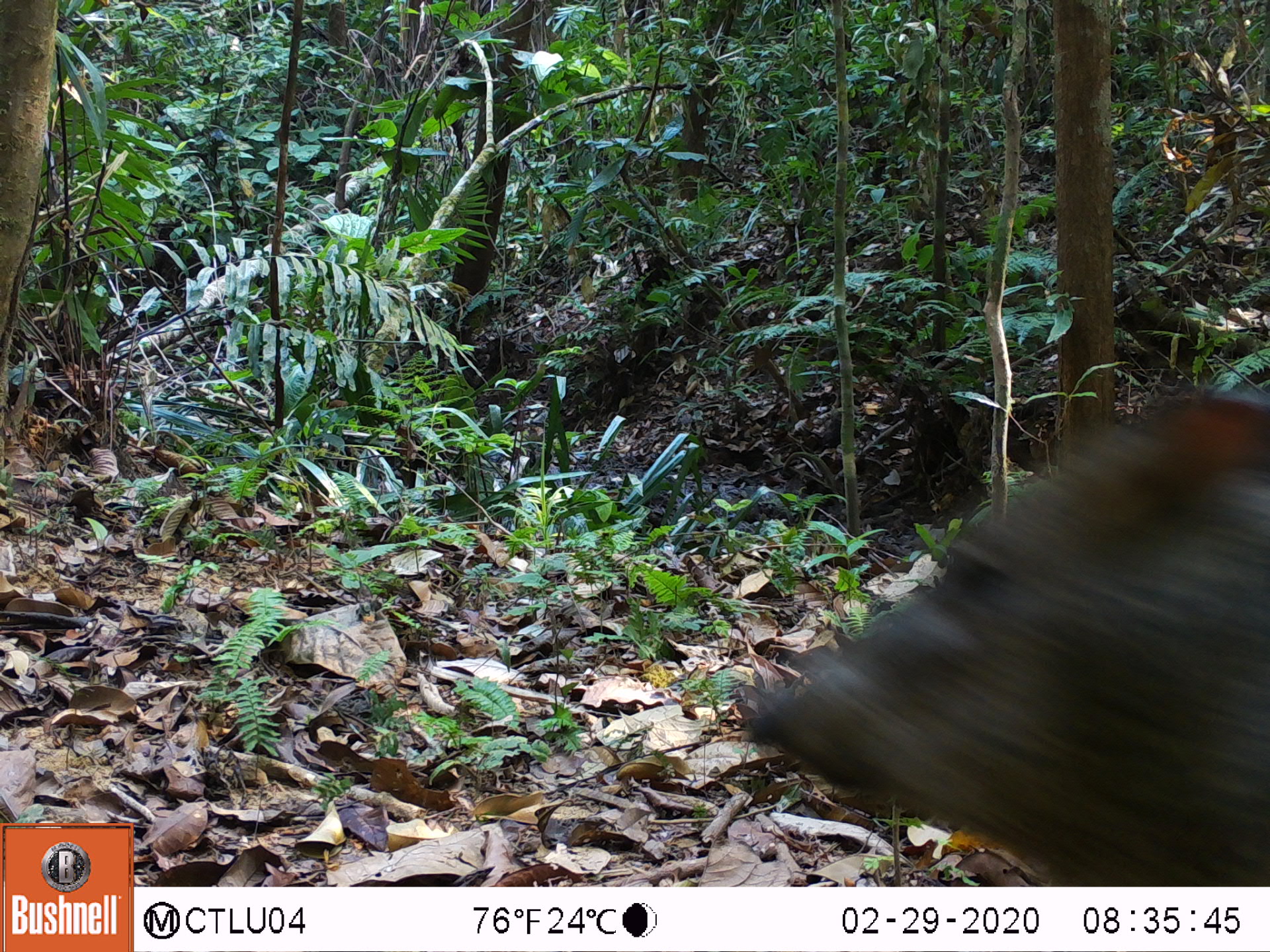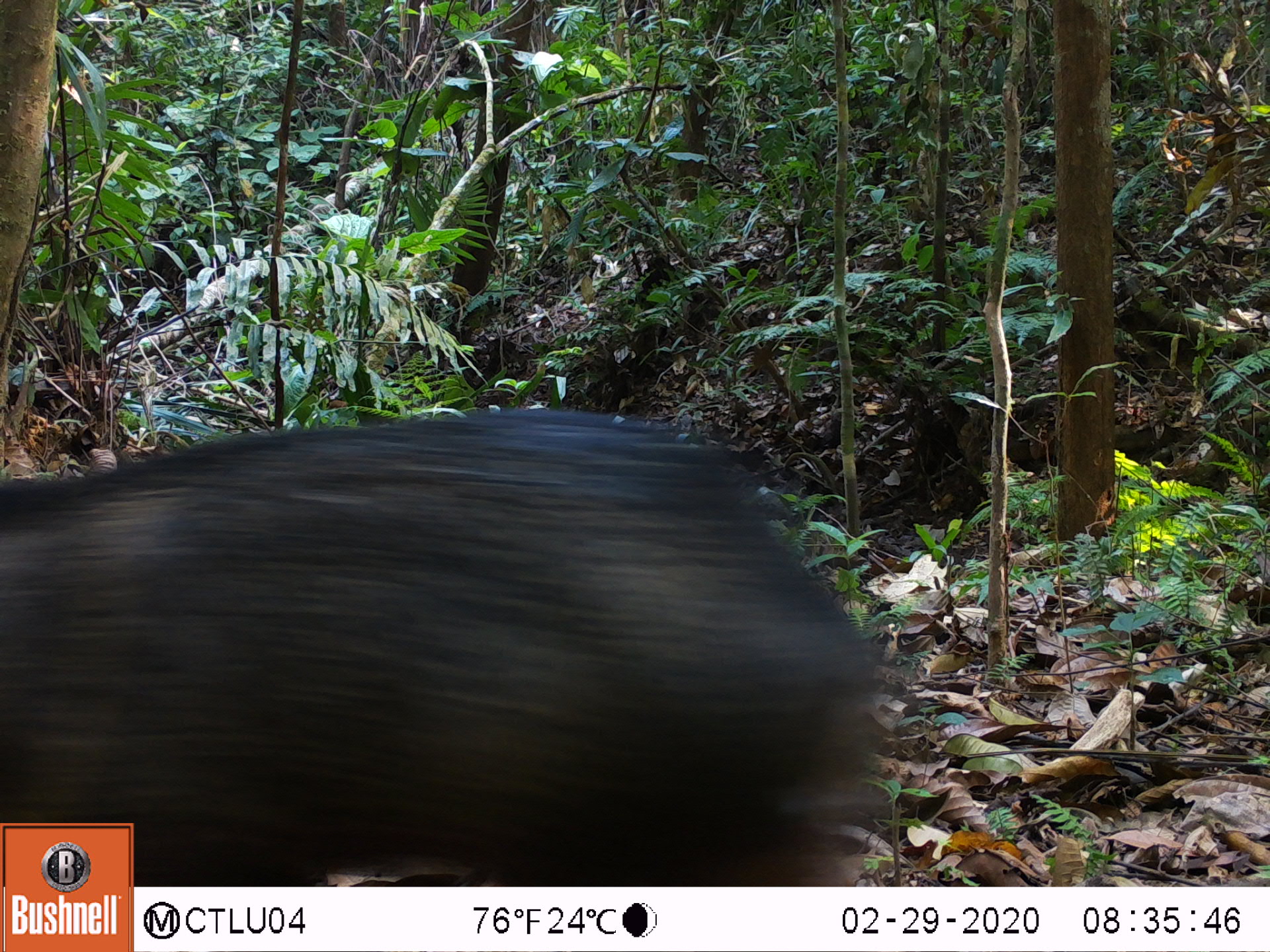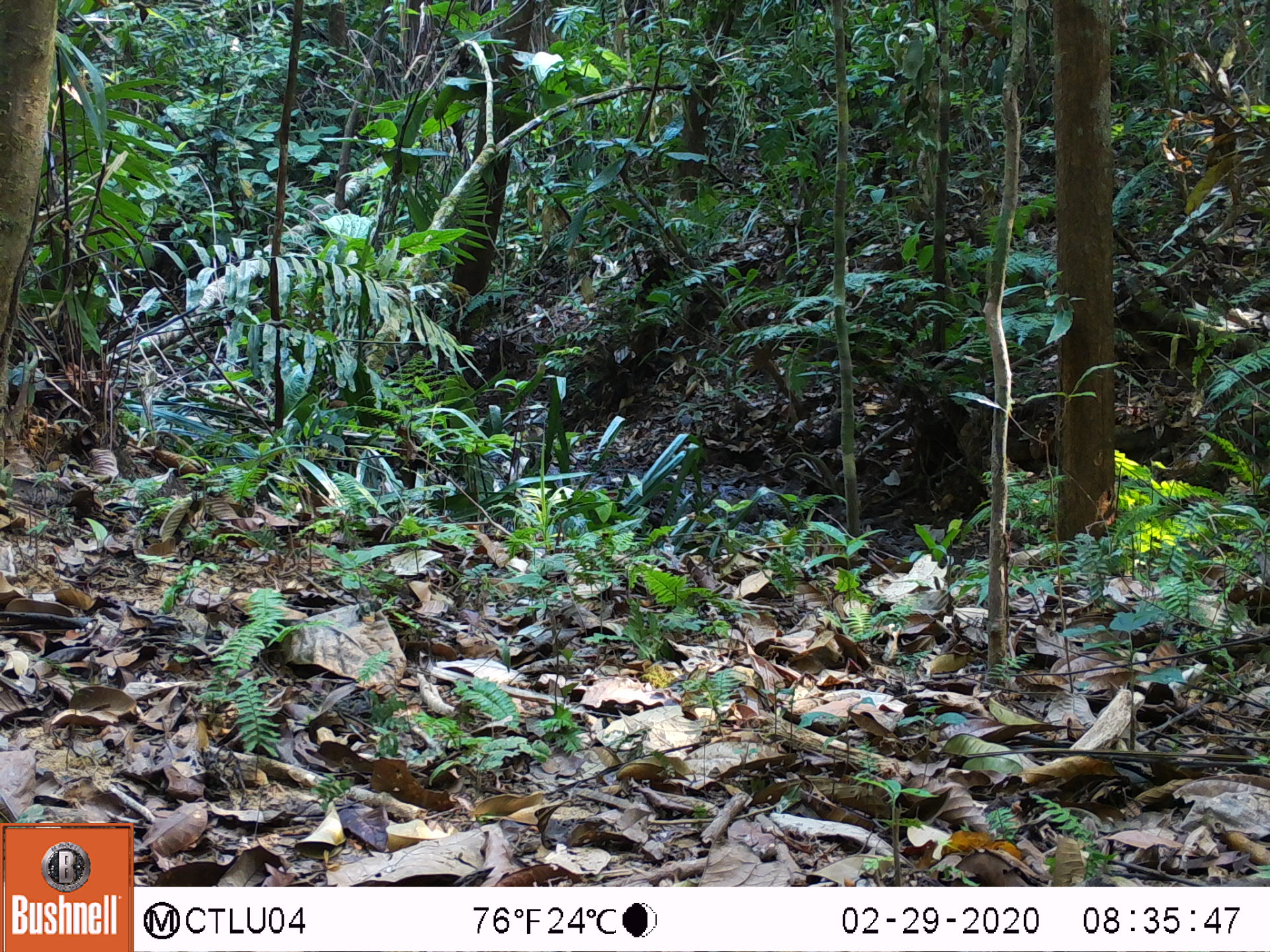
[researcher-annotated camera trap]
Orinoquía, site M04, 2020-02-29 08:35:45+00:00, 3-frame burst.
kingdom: Animalia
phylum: Chordata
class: Mammalia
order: Artiodactyla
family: Tayassuidae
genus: Pecari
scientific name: Pecari tajacu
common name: collared peccary